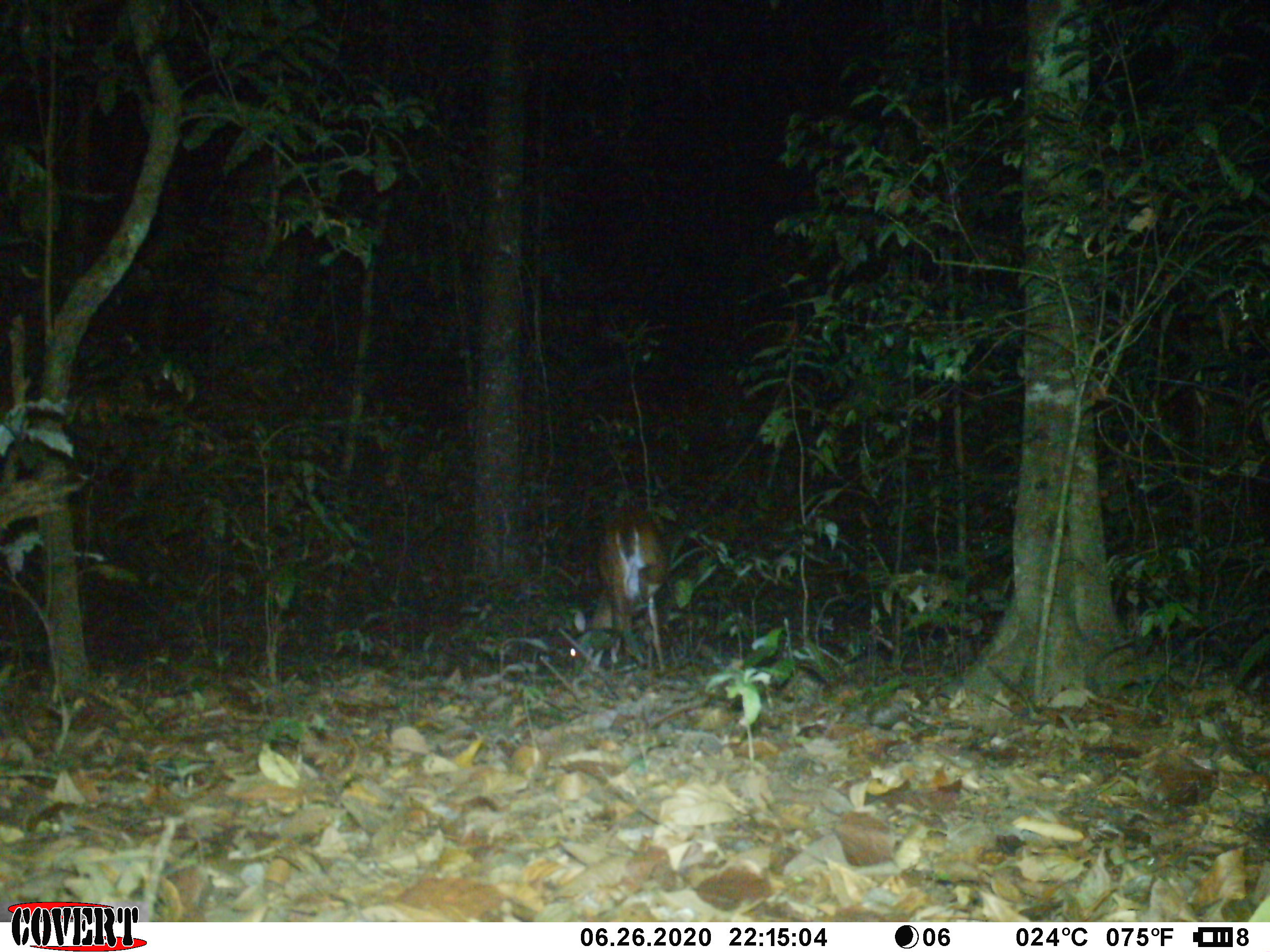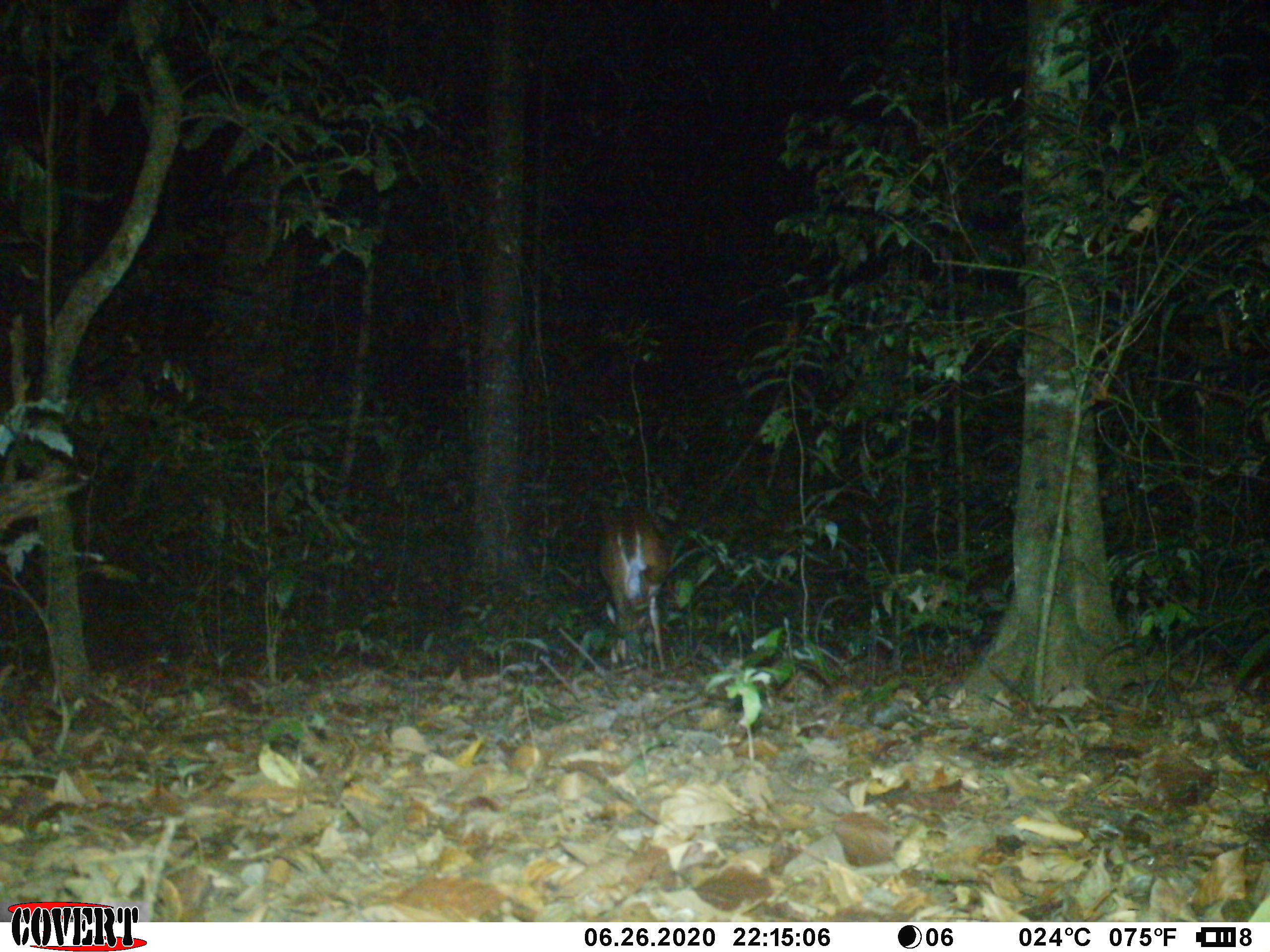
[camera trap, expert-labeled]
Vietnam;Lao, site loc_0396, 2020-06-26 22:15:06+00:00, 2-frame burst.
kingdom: Animalia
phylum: Chordata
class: Mammalia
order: Artiodactyla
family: Cervidae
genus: Muntiacus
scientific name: Muntiacus vuquangensis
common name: large-antlered muntjac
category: large antlered muntjac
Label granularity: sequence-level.